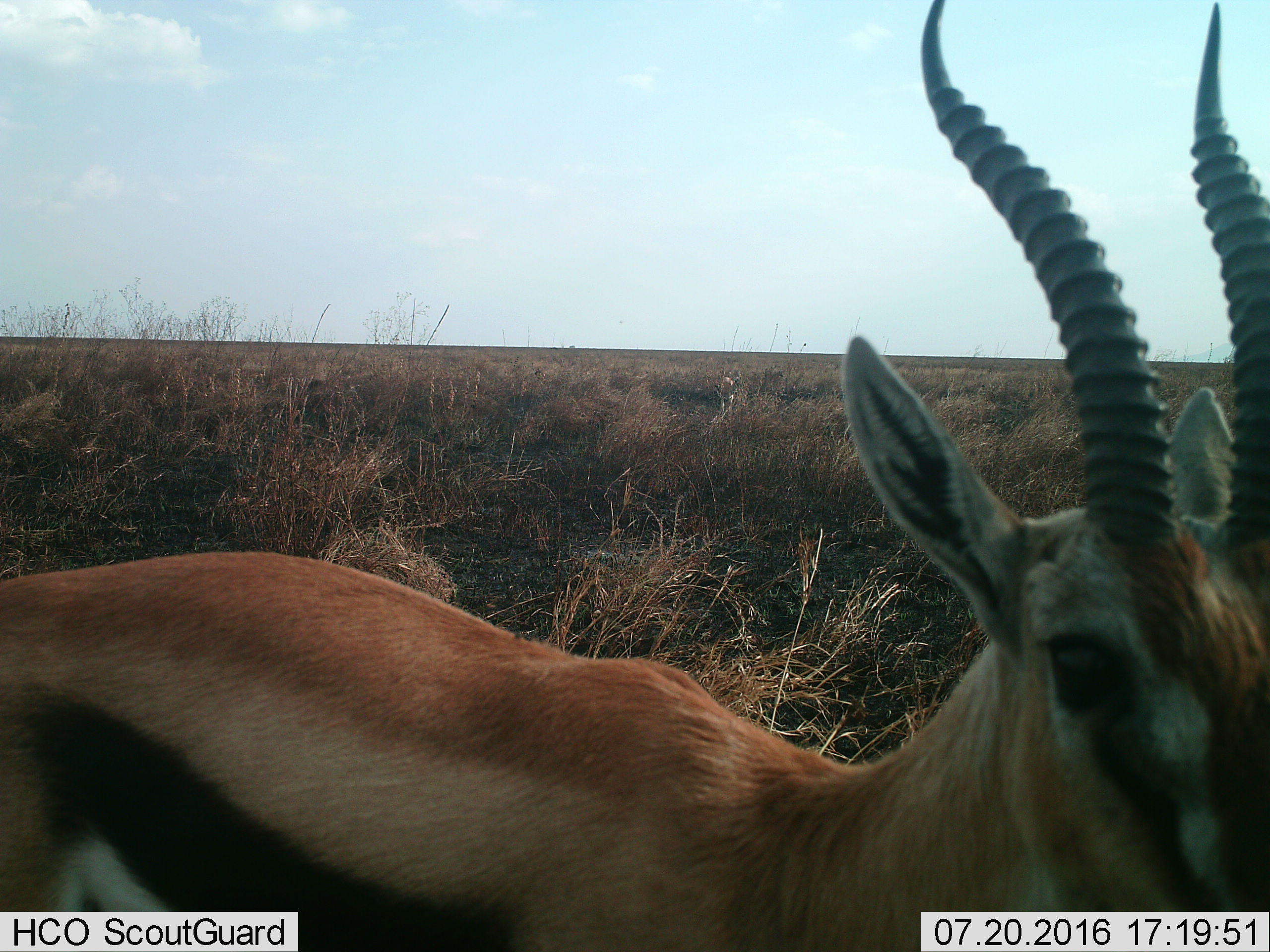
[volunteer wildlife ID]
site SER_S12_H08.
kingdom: Animalia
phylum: Chordata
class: Mammalia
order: Artiodactyla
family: Bovidae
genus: Eudorcas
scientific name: Eudorcas thomsonii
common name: thomson's gazelle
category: gazellethomsons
Gazellethomsons (thomson's gazelle) (Eudorcas thomsonii), count 1. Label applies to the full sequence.